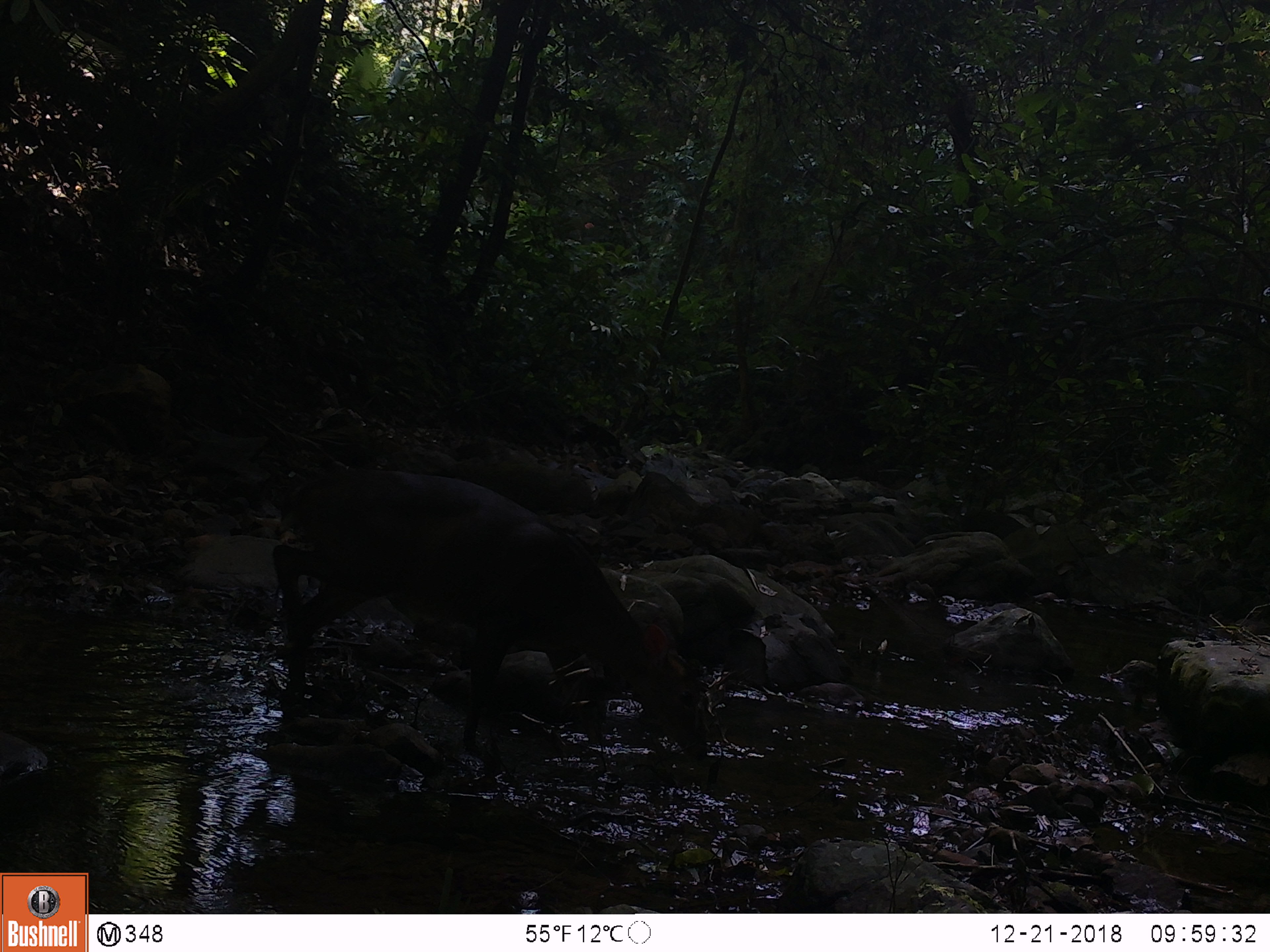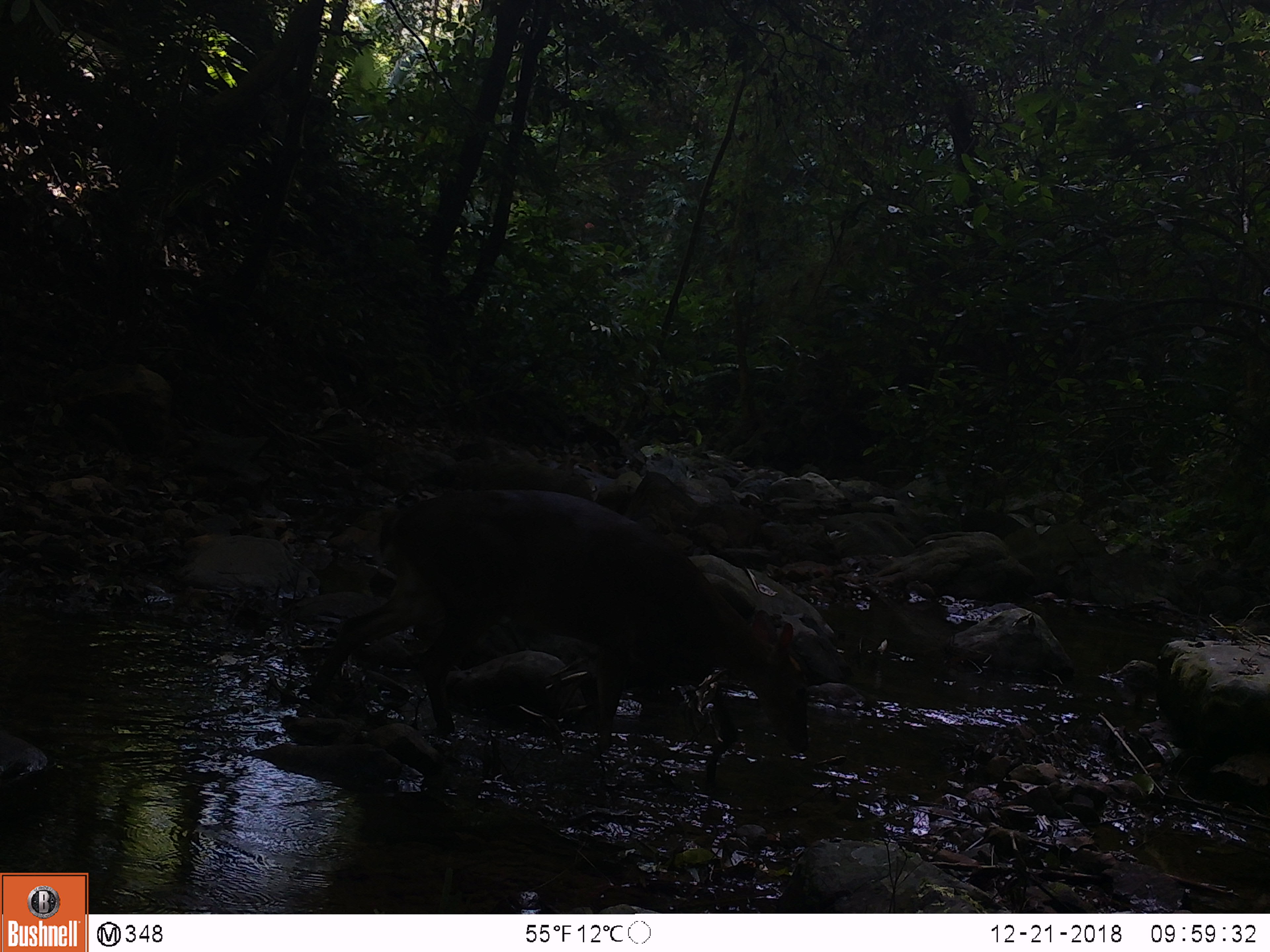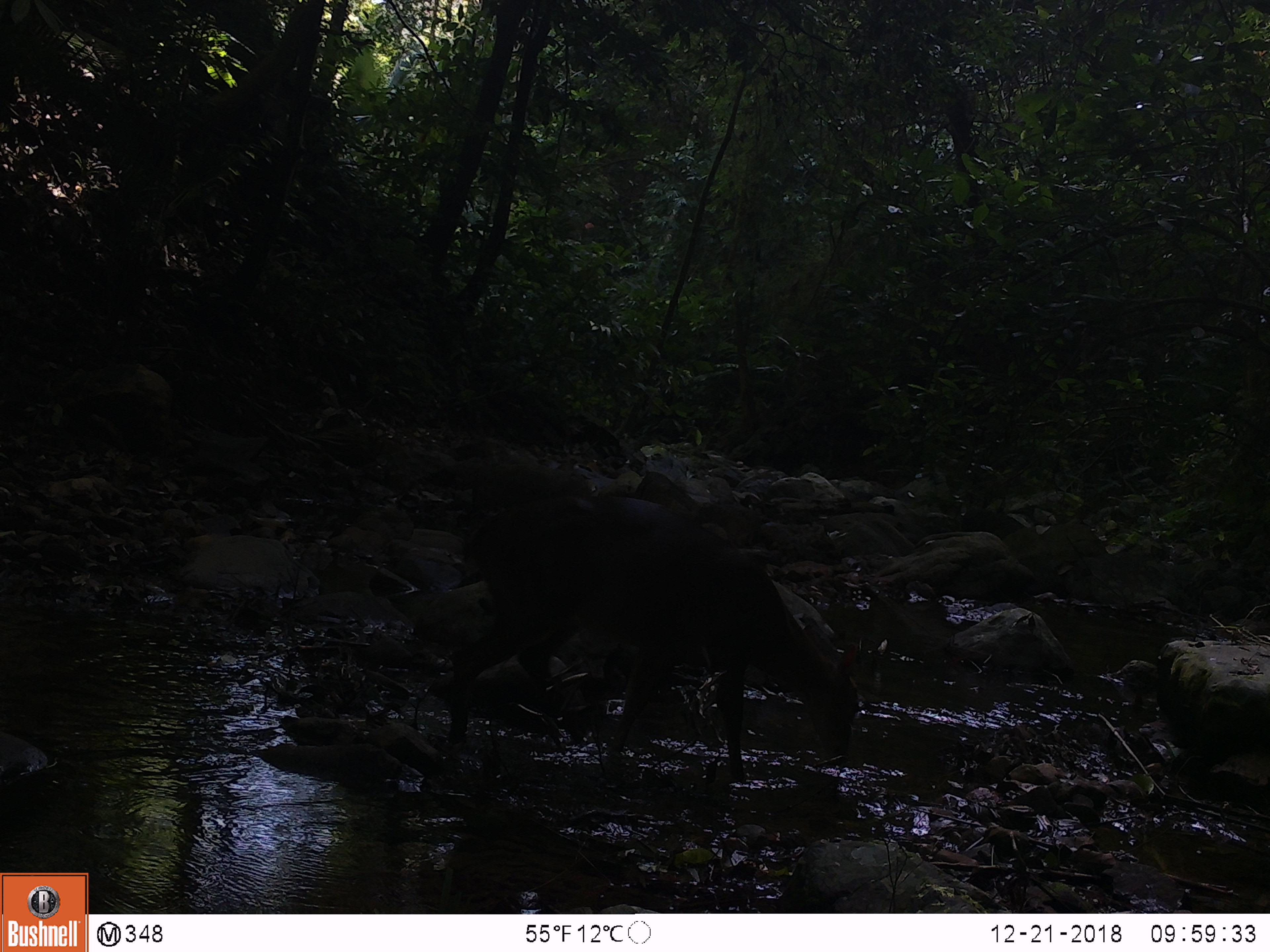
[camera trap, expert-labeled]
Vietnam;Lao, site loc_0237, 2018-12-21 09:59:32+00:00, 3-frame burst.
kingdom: Animalia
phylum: Chordata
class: Mammalia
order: Artiodactyla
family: Cervidae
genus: Muntiacus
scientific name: Muntiacus vuquangensis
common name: large-antlered muntjac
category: large antlered muntjac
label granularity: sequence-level